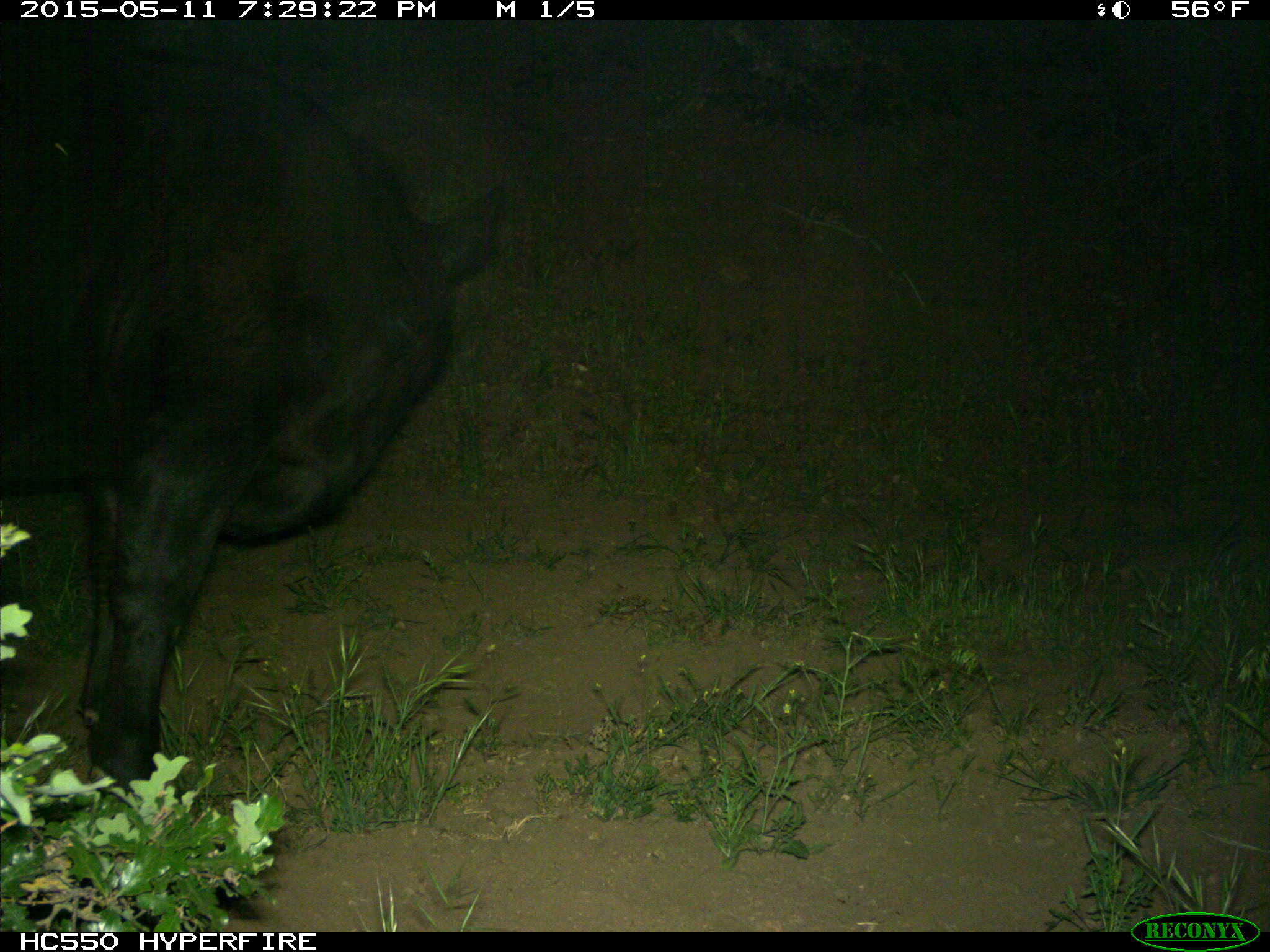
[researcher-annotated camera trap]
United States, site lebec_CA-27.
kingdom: Animalia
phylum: Chordata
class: Mammalia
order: Artiodactyla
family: Bovidae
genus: Bos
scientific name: Bos taurus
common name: domestic cow